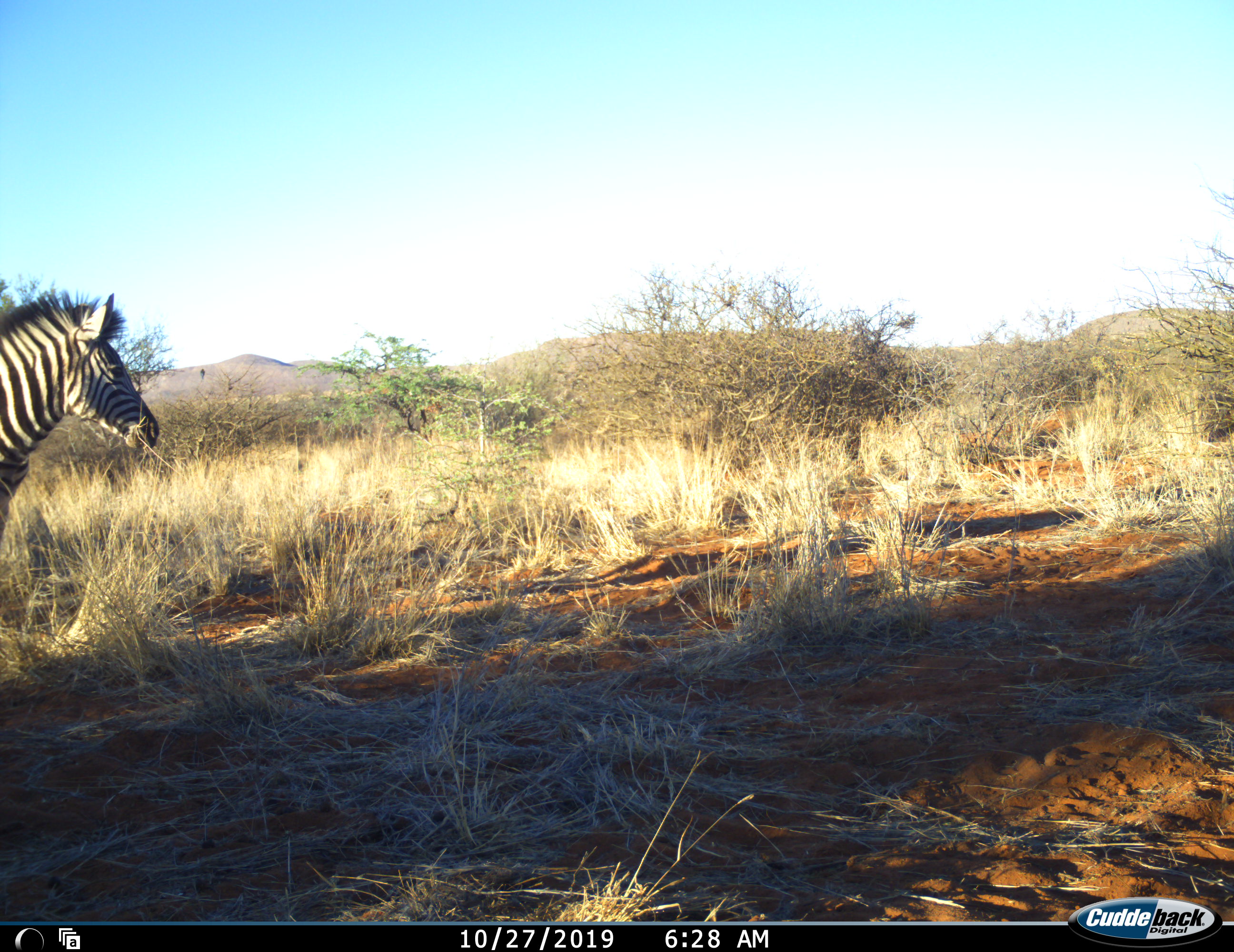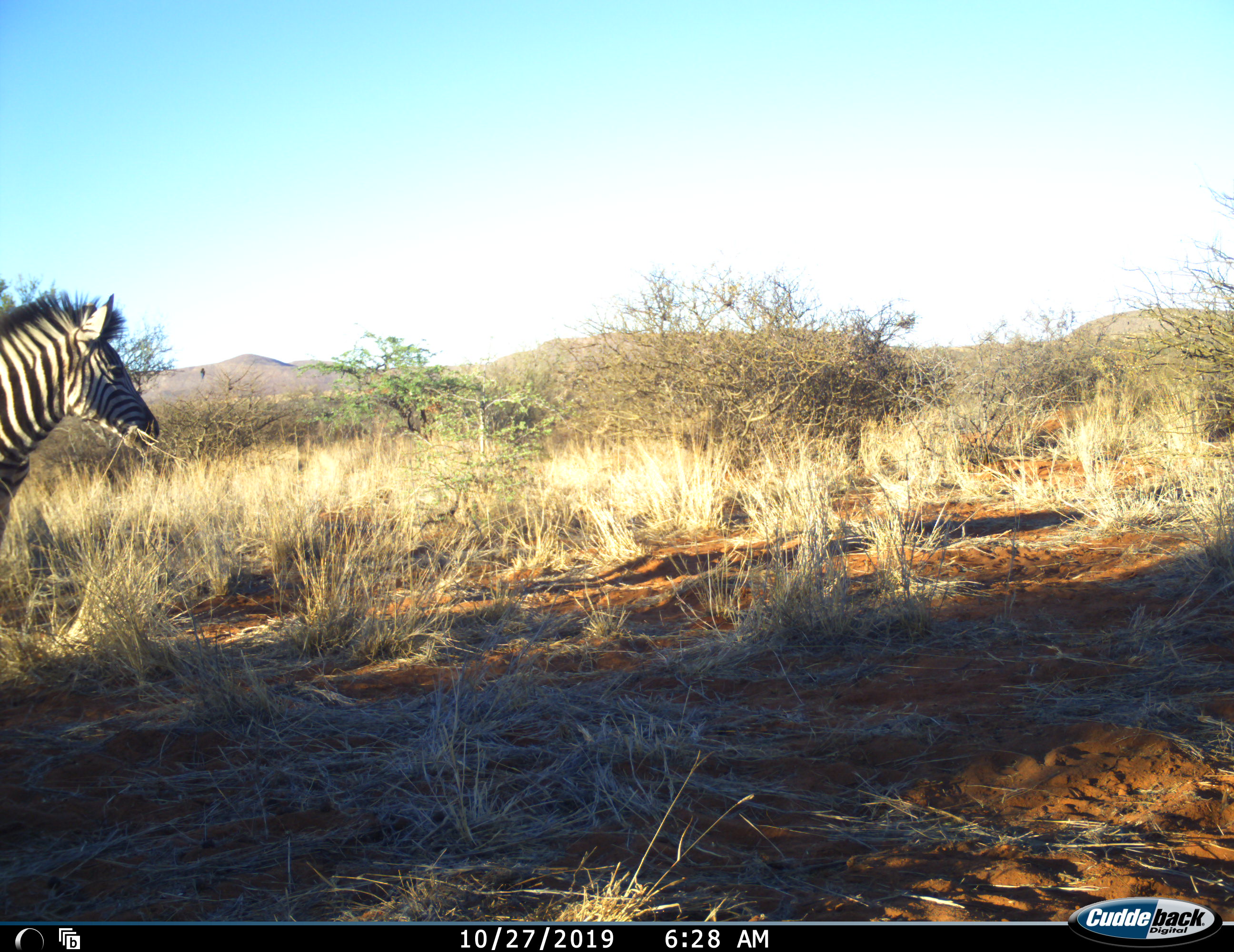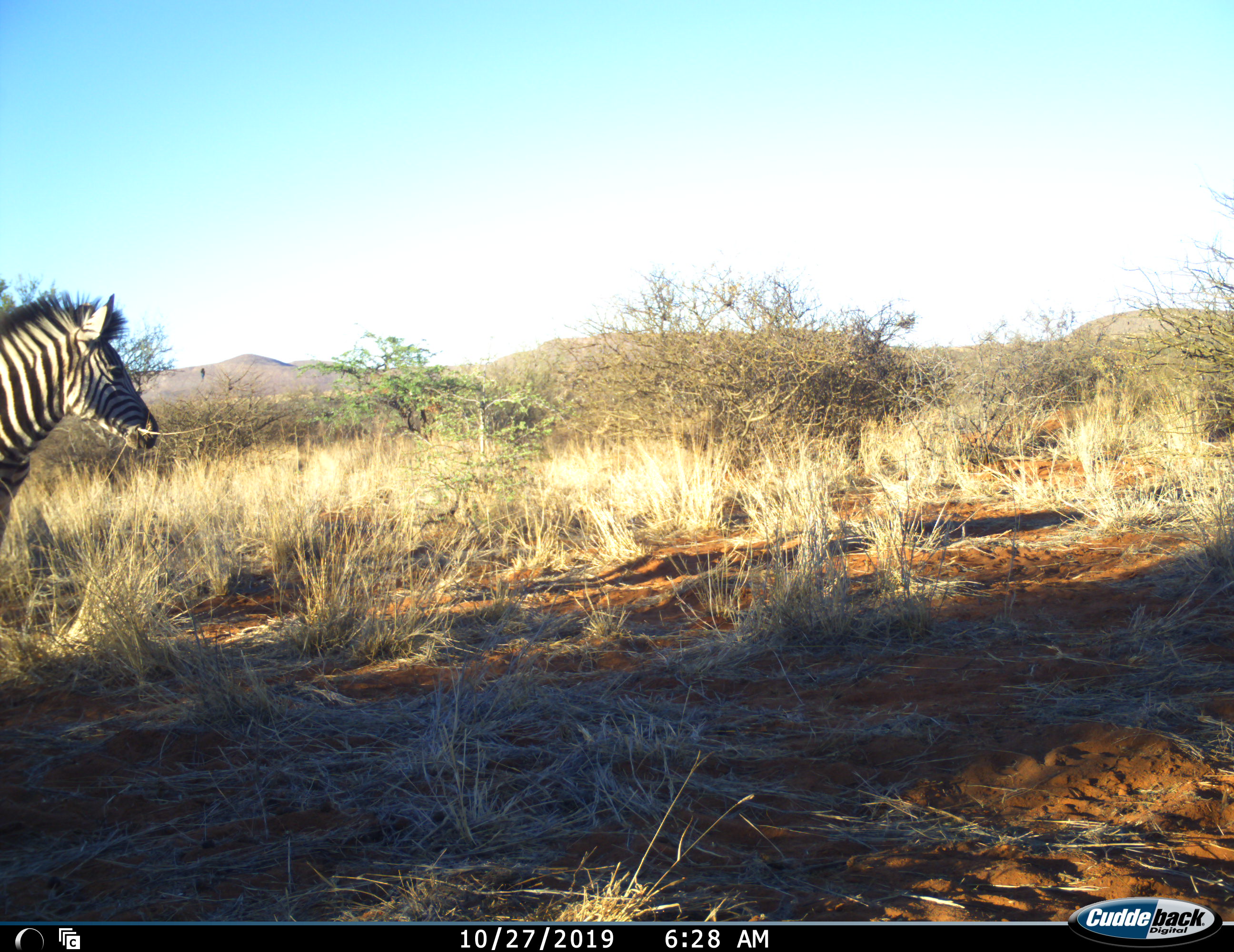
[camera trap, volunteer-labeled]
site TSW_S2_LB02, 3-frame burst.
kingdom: Animalia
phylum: Chordata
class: Mammalia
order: Perissodactyla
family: Equidae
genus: Equus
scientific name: Equus quagga burchellii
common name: burchell's zebra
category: zebraburchells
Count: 1.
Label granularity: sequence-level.